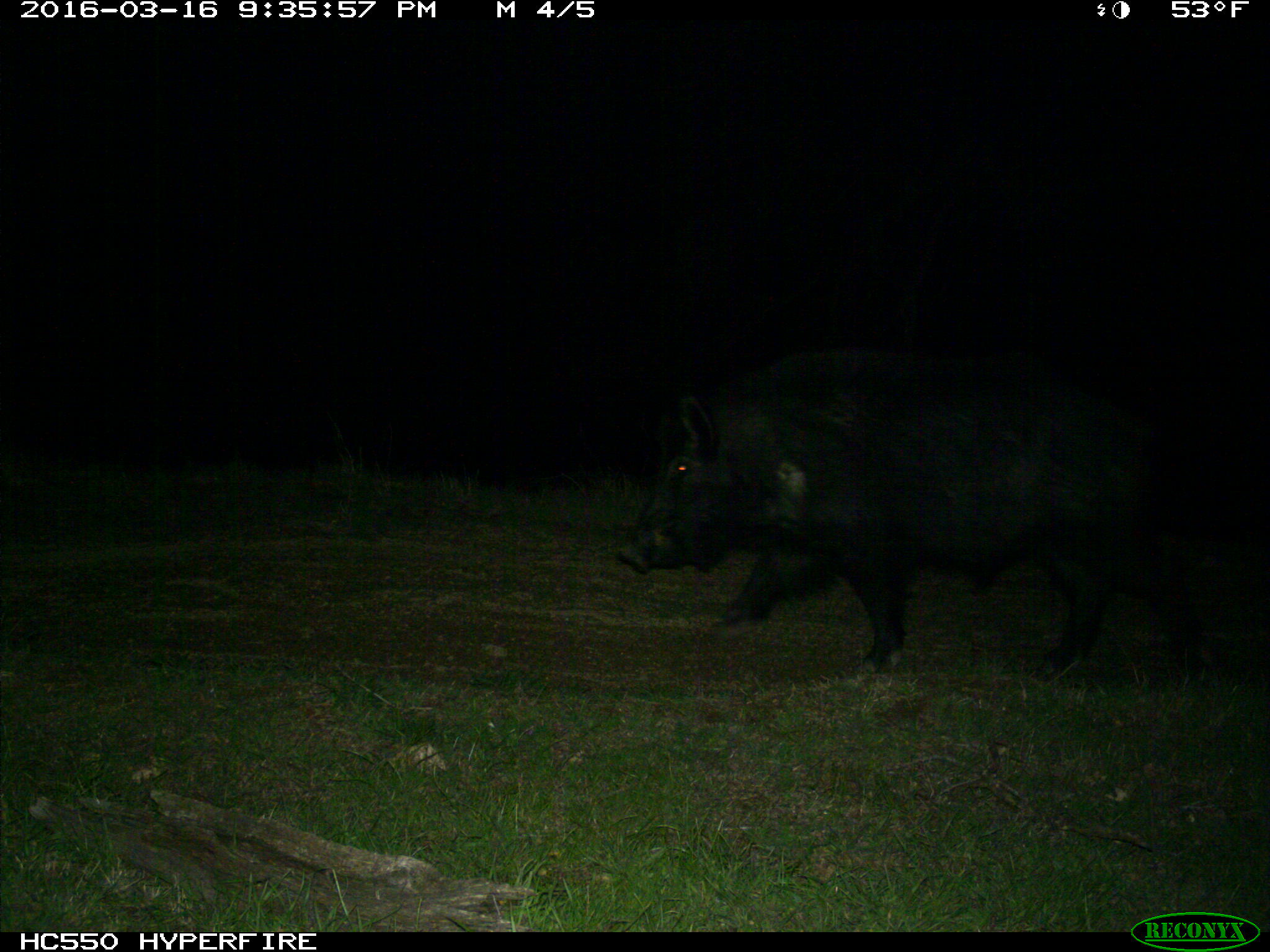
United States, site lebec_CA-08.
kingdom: Animalia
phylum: Chordata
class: Mammalia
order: Artiodactyla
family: Suidae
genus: Sus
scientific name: Sus scrofa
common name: wild boar